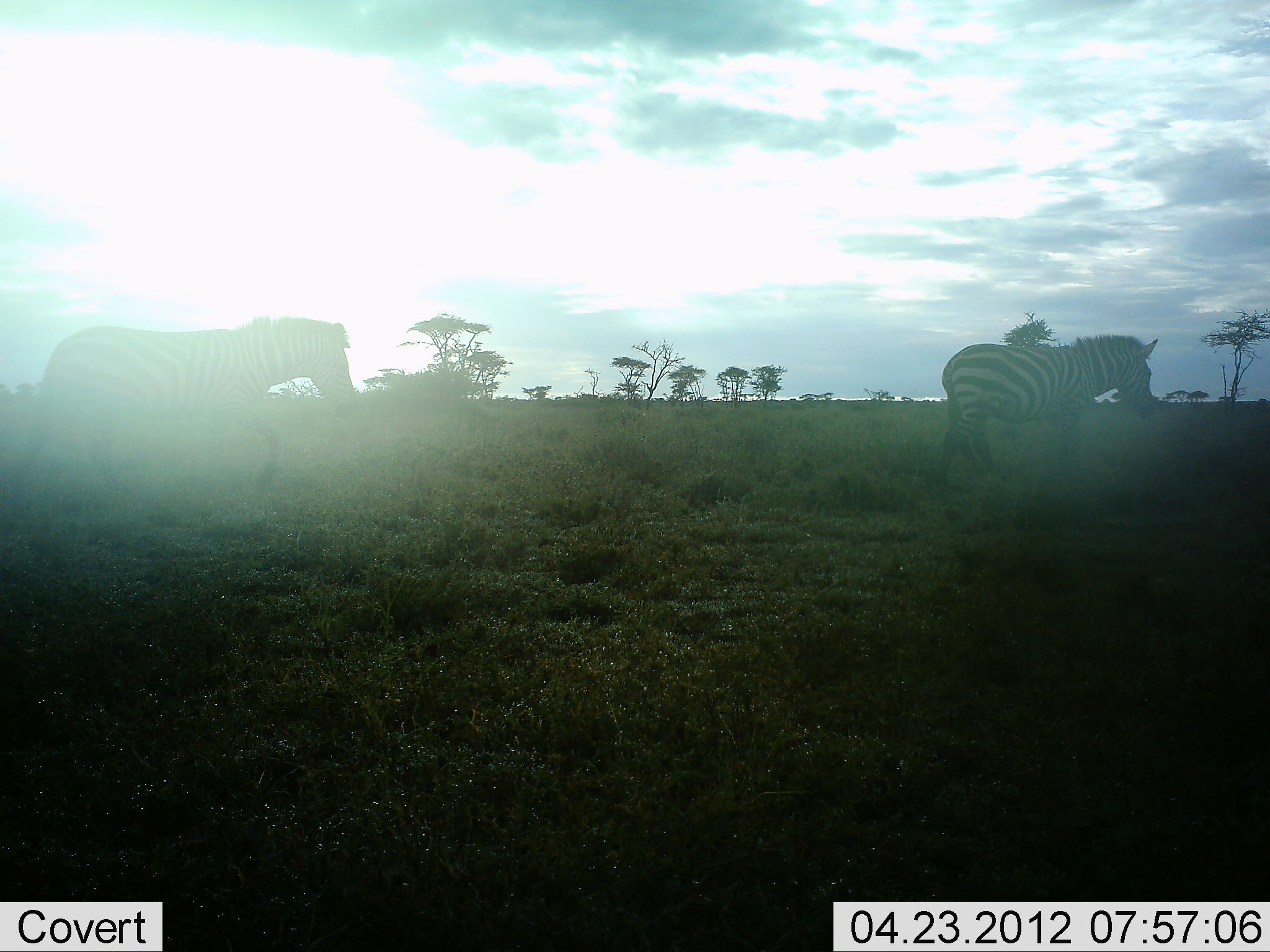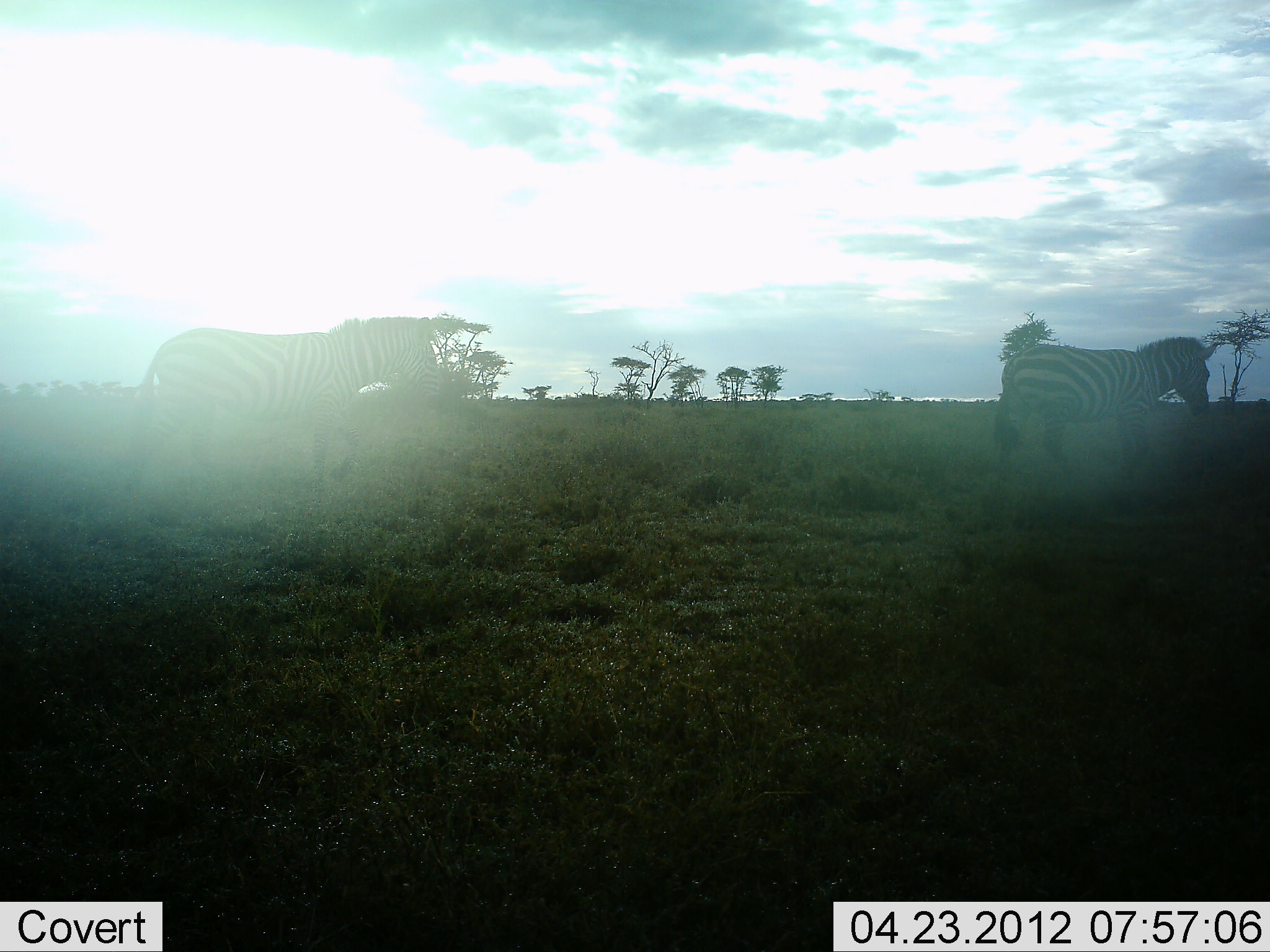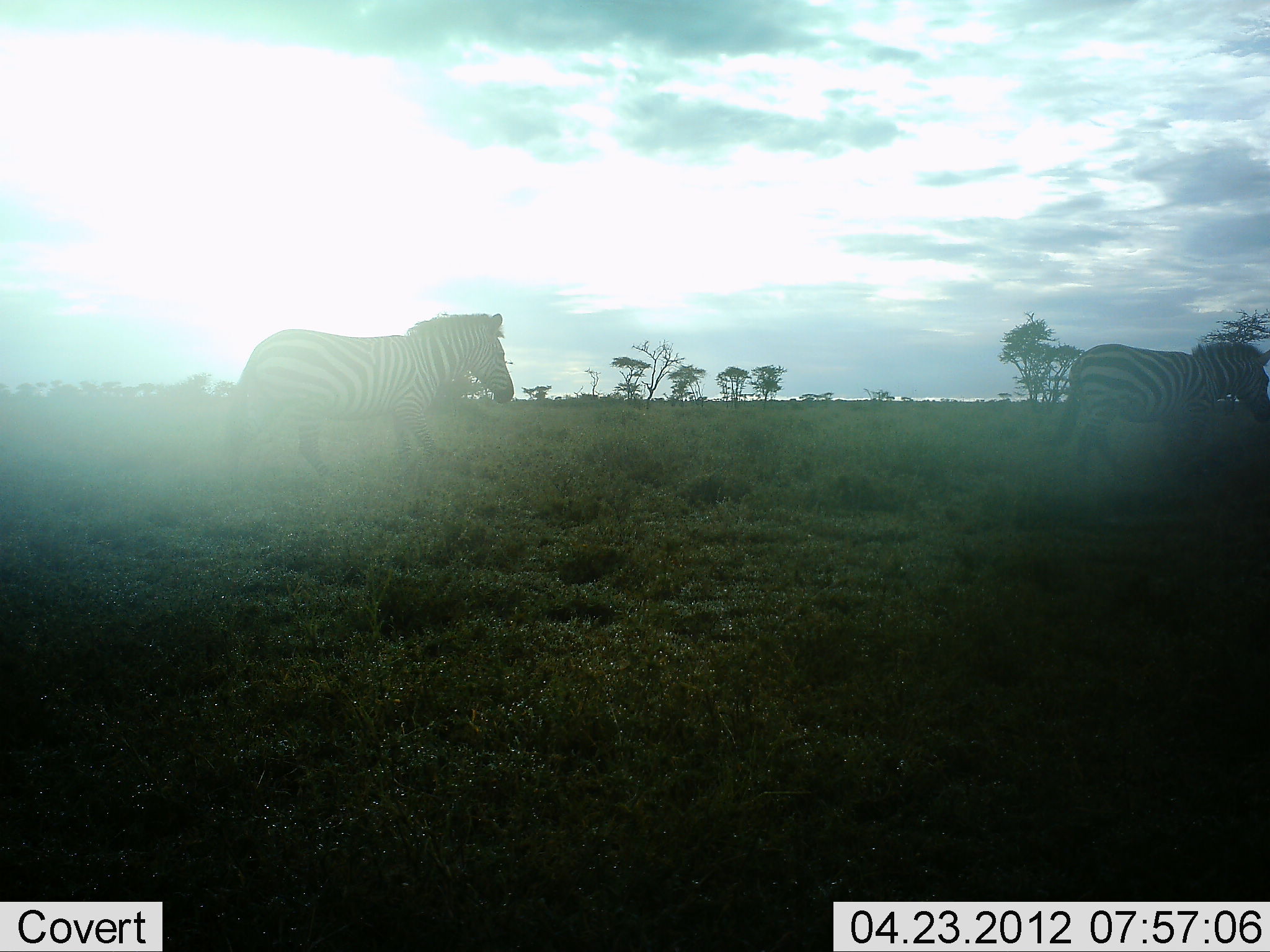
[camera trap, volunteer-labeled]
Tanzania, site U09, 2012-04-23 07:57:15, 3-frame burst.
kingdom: Animalia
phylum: Chordata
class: Mammalia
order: Perissodactyla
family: Equidae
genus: Equus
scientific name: Equus quagga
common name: plains zebra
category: zebra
Zebra (plains zebra) (Equus quagga), count 2. Behavior (volunteer vote fractions): standing 0%, resting 0%, moving 100%, interacting 0%. Young present (vote fraction): 0%. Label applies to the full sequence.